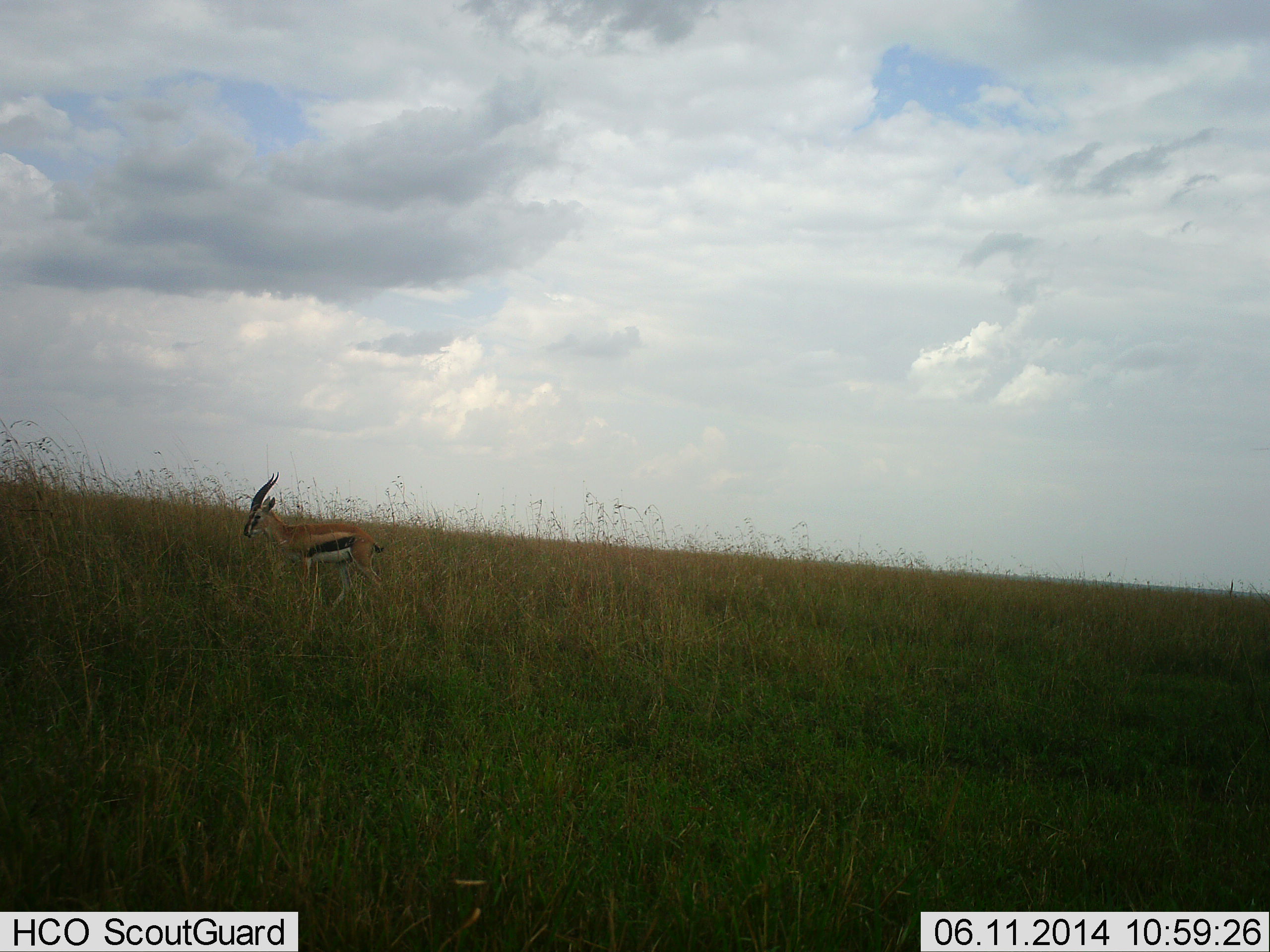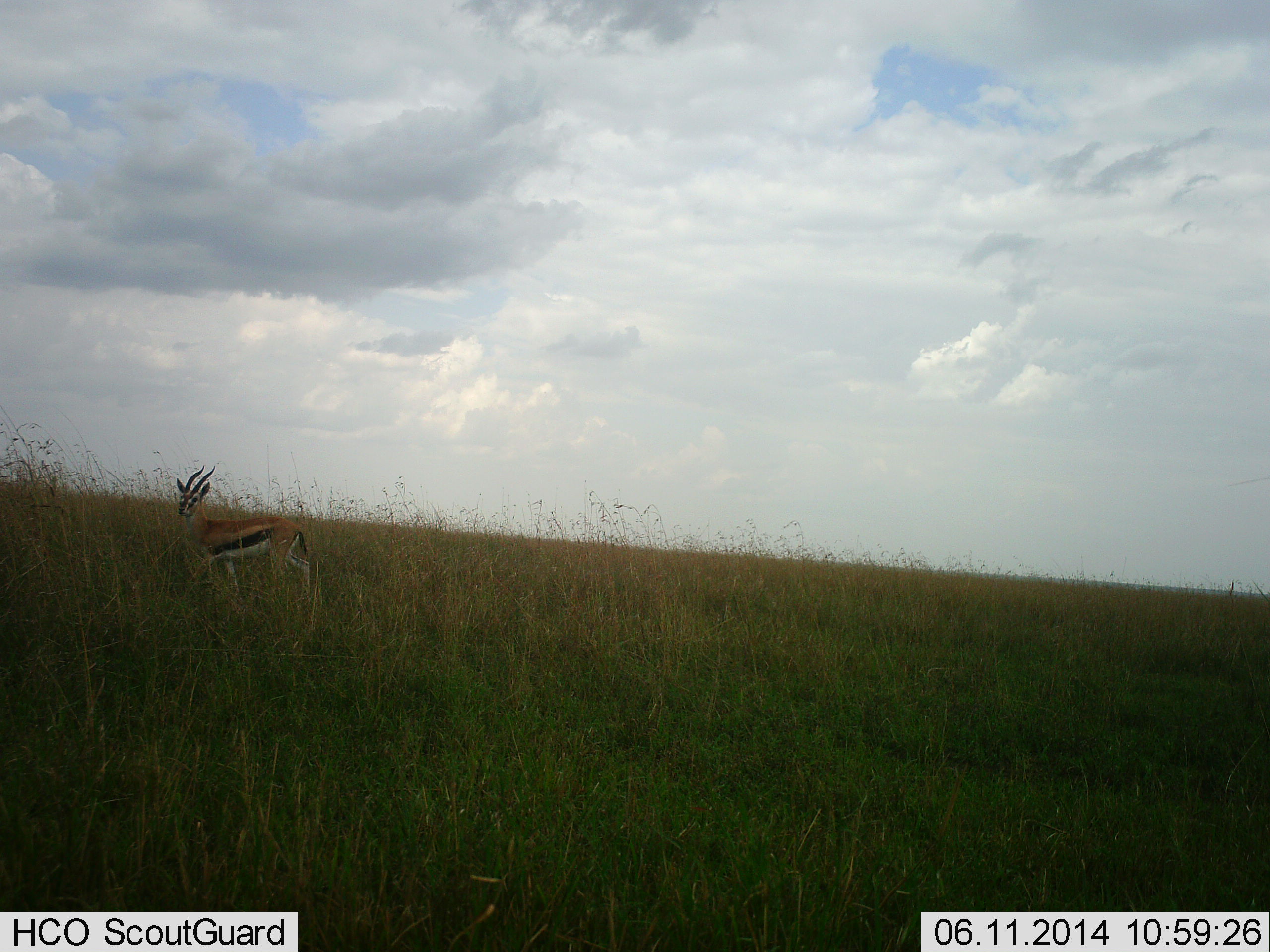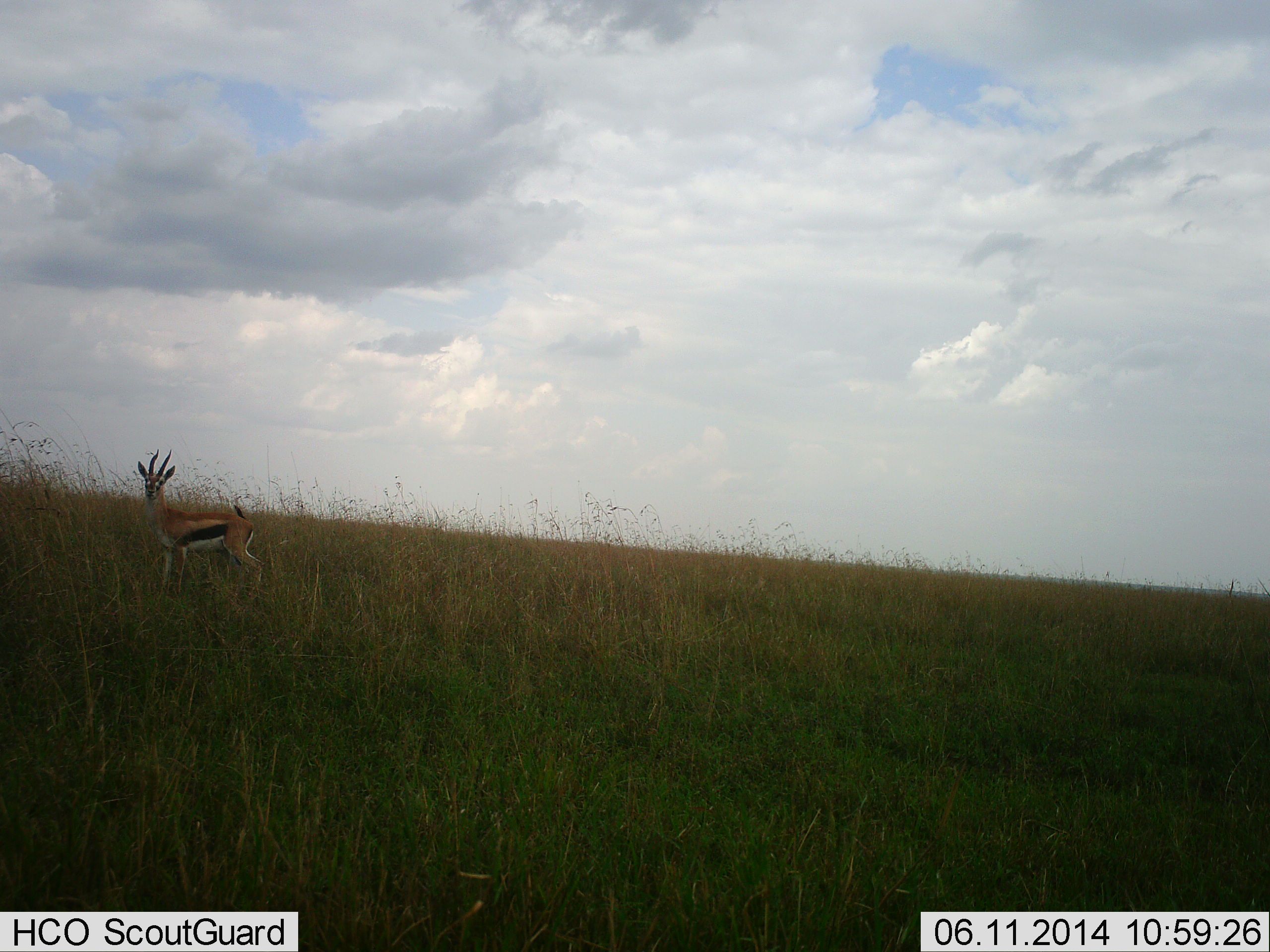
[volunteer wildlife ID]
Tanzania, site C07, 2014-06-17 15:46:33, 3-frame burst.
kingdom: Animalia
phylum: Chordata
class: Mammalia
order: Artiodactyla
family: Bovidae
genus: Eudorcas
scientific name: Eudorcas thomsonii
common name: thomson's gazelle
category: gazellethomsons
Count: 1.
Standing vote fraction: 20%.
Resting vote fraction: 0%.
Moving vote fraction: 80%.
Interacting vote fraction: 0%.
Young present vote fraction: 0%.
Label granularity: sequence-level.